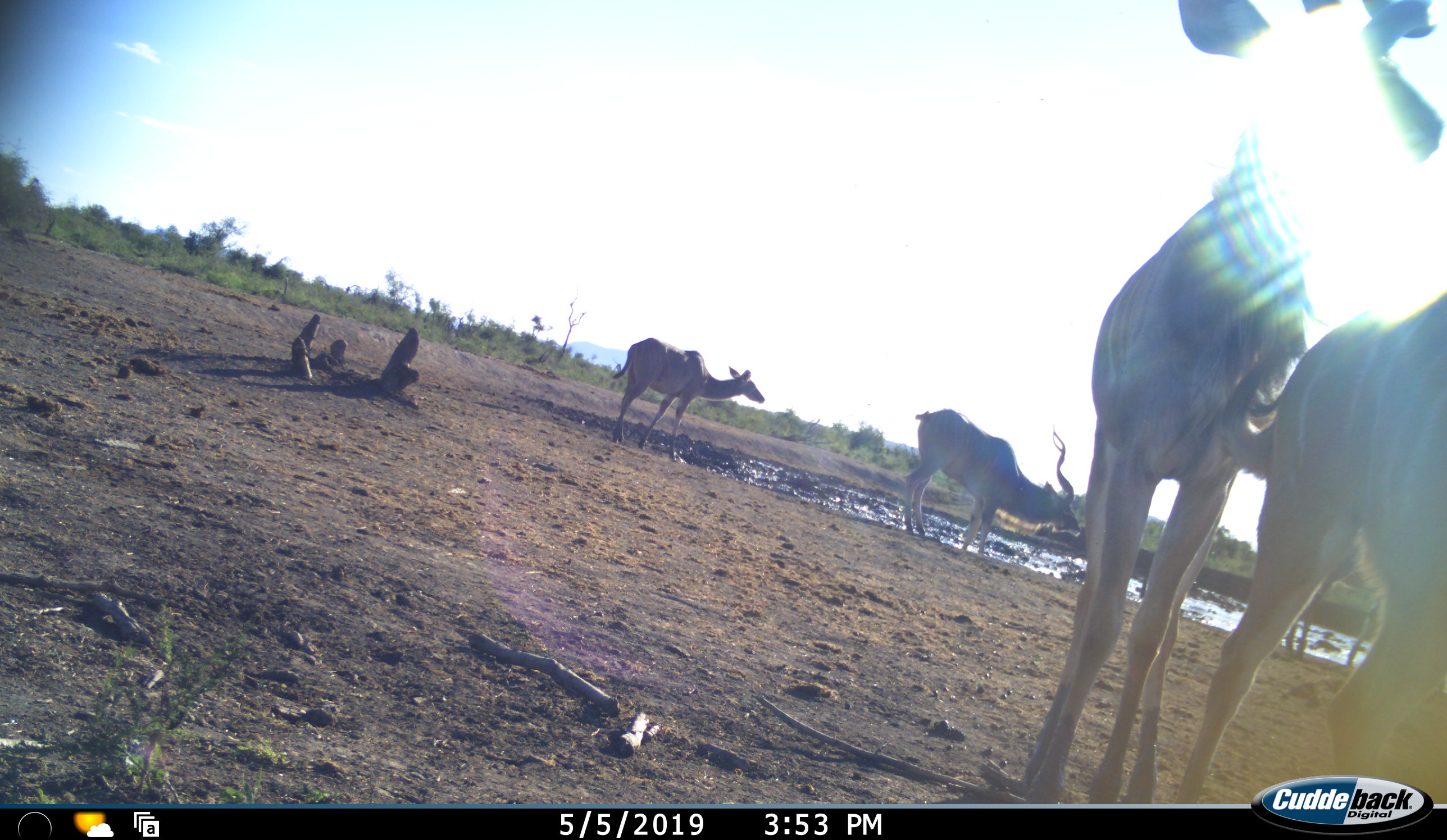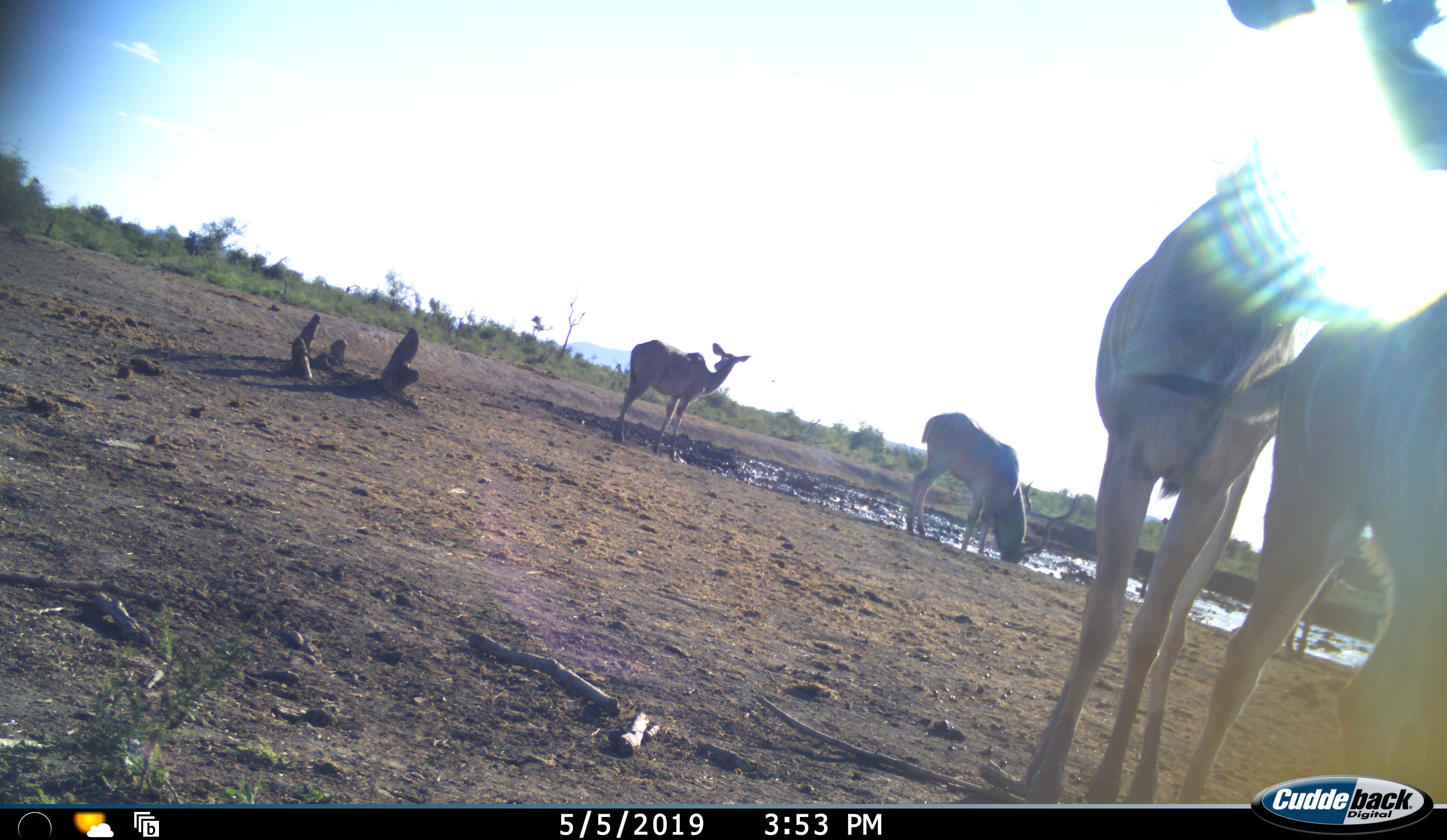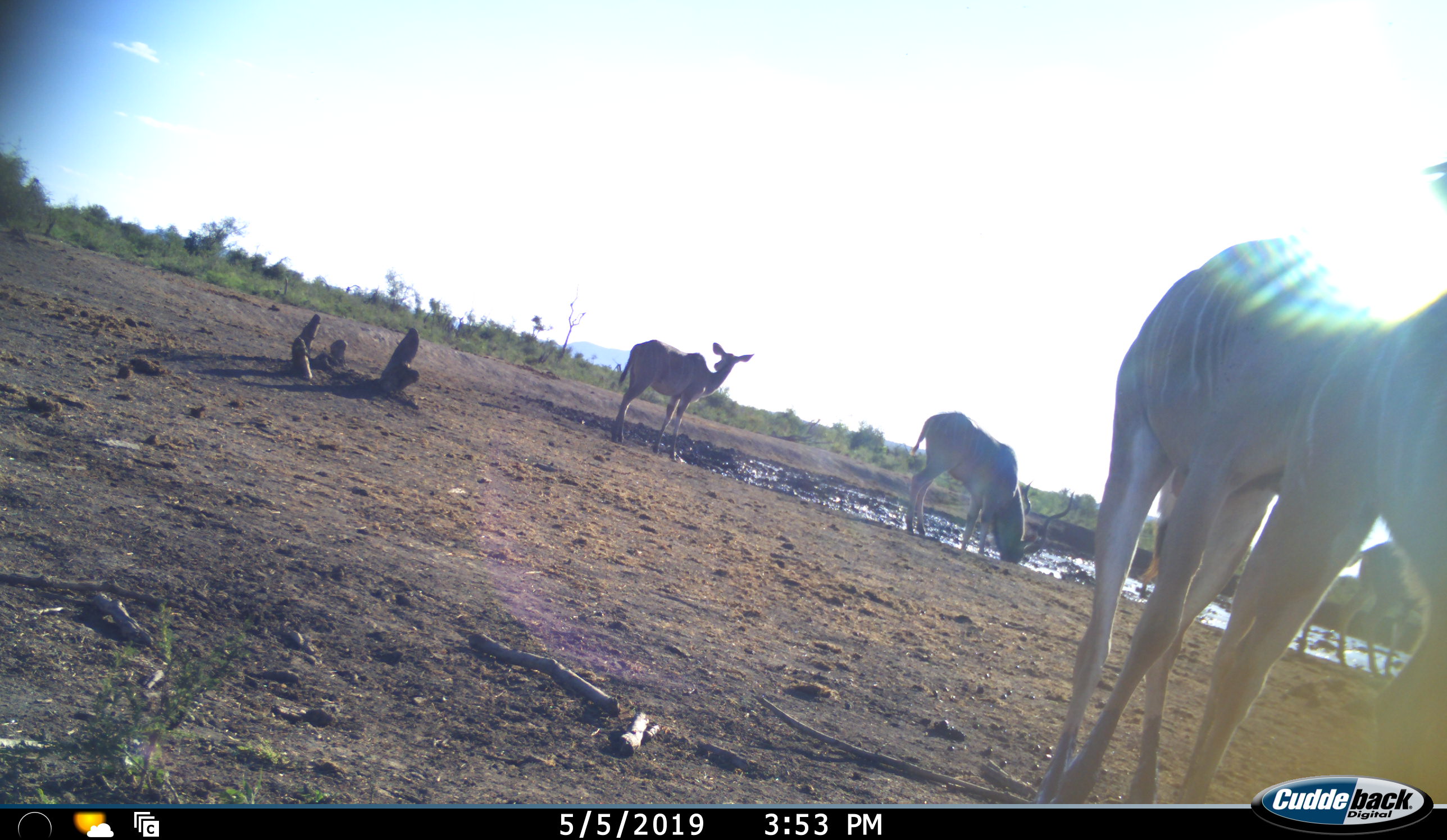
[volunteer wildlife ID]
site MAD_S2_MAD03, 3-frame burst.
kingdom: Animalia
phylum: Chordata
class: Mammalia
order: Artiodactyla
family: Bovidae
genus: Tragelaphus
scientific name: Tragelaphus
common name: kudu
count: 5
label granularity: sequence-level